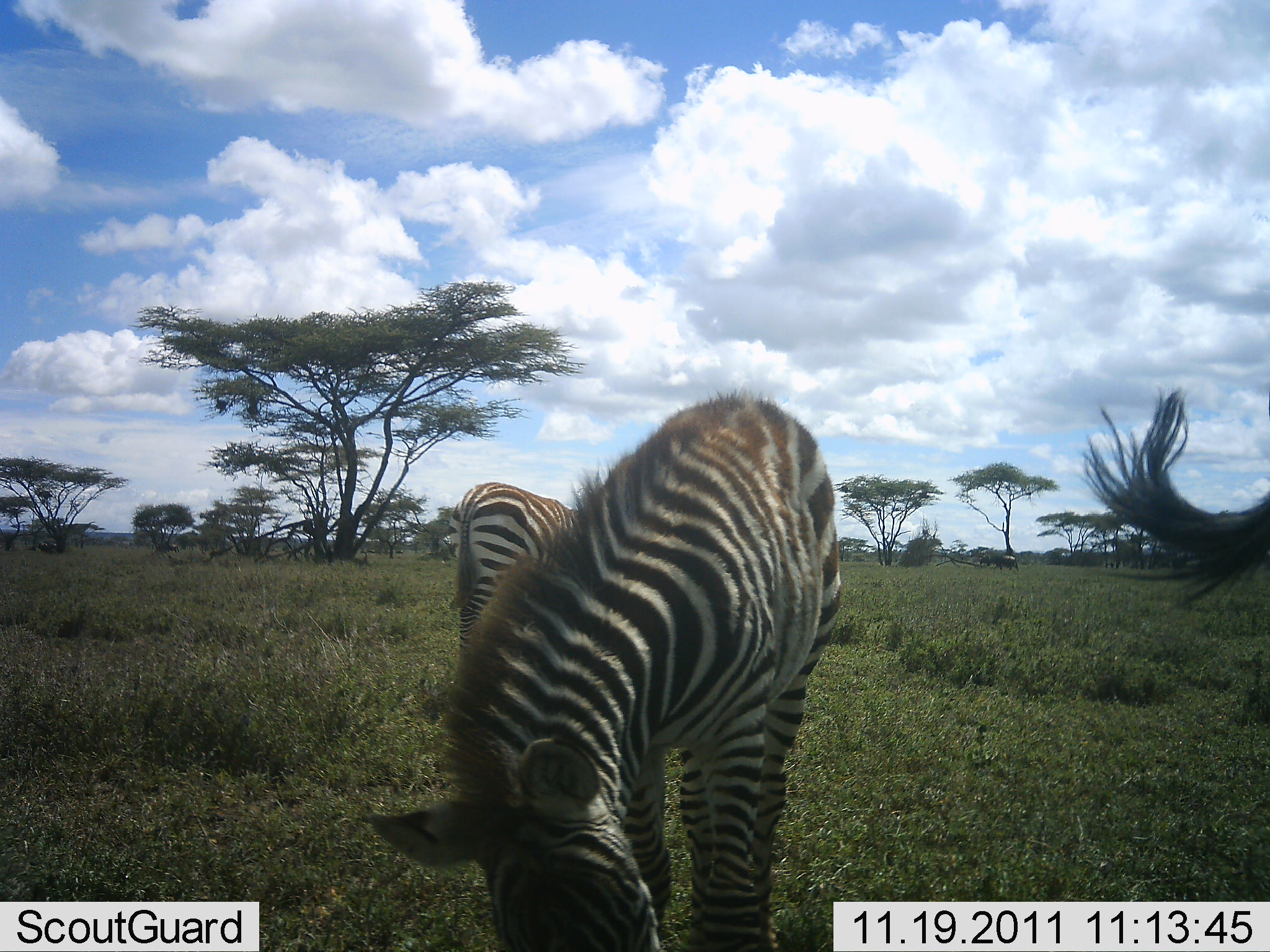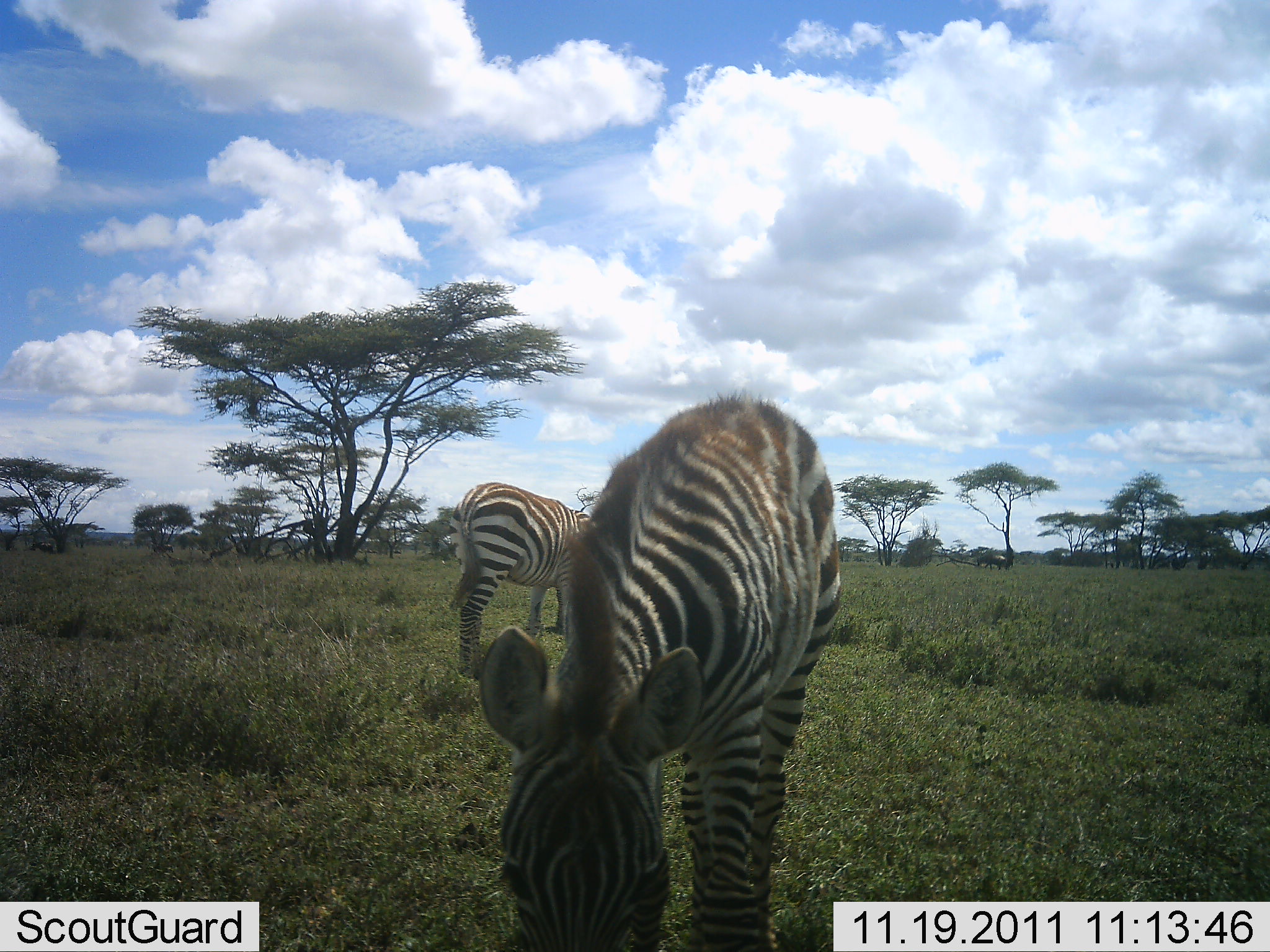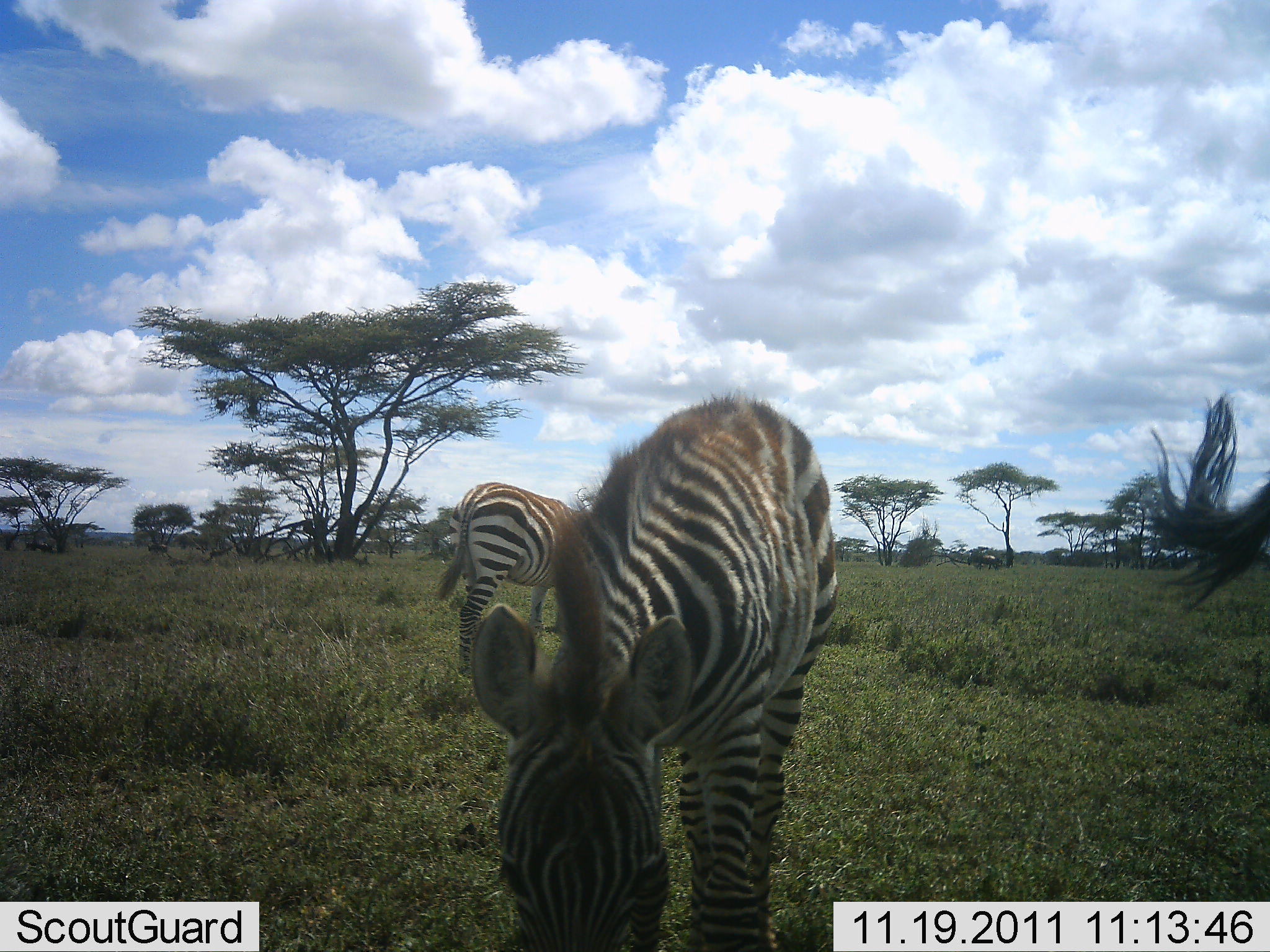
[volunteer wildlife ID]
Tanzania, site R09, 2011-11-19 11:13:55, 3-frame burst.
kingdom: Animalia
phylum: Chordata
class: Mammalia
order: Perissodactyla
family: Equidae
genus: Equus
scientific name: Equus quagga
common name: plains zebra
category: zebra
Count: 3.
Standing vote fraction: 31%.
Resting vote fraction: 0%.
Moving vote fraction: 6%.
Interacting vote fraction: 0%.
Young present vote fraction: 19%.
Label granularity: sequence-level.